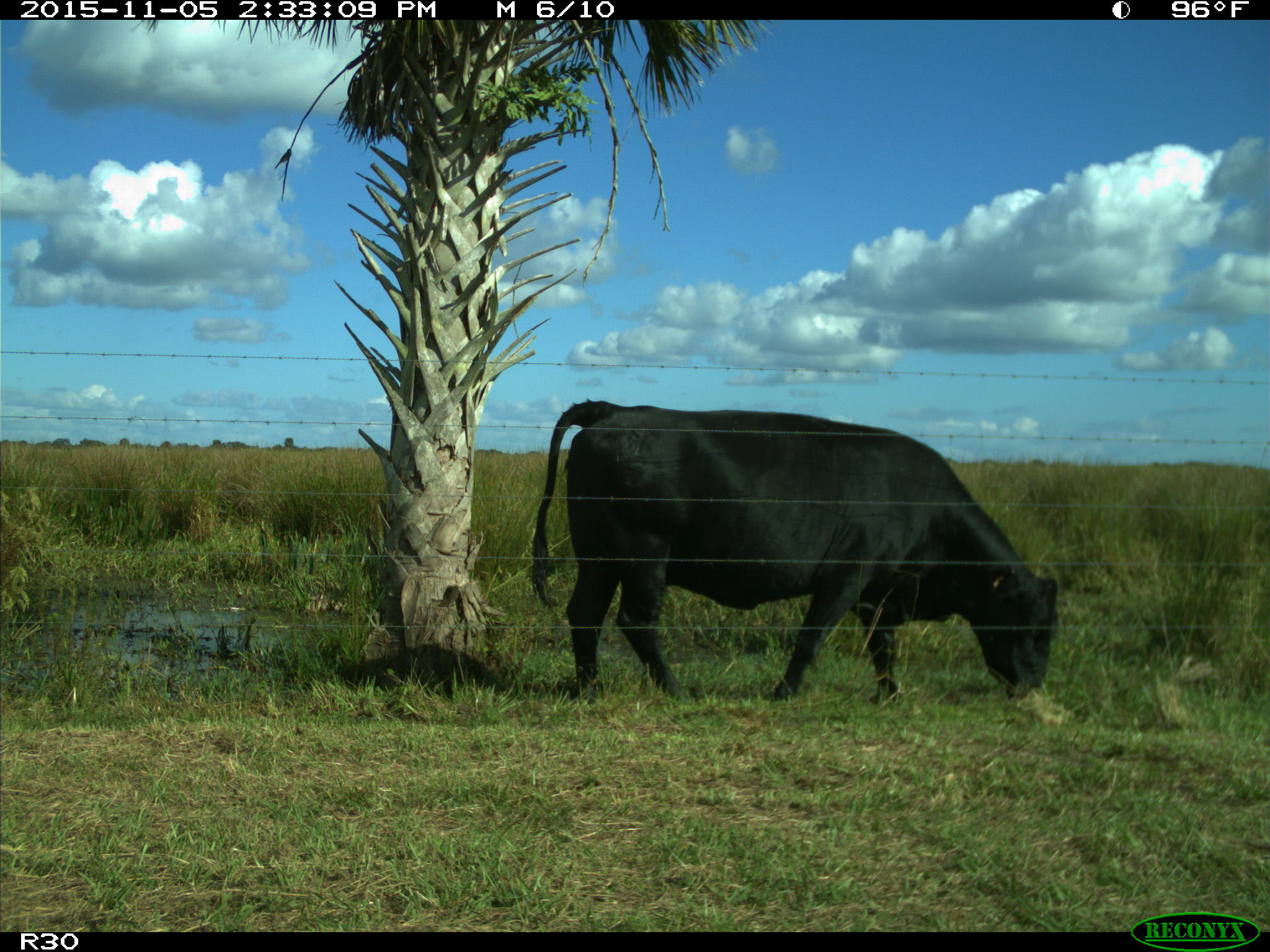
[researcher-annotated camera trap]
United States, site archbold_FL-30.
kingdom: Animalia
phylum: Chordata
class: Mammalia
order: Artiodactyla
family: Bovidae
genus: Bos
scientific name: Bos taurus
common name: domestic cow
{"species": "Bos taurus (domestic cow)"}